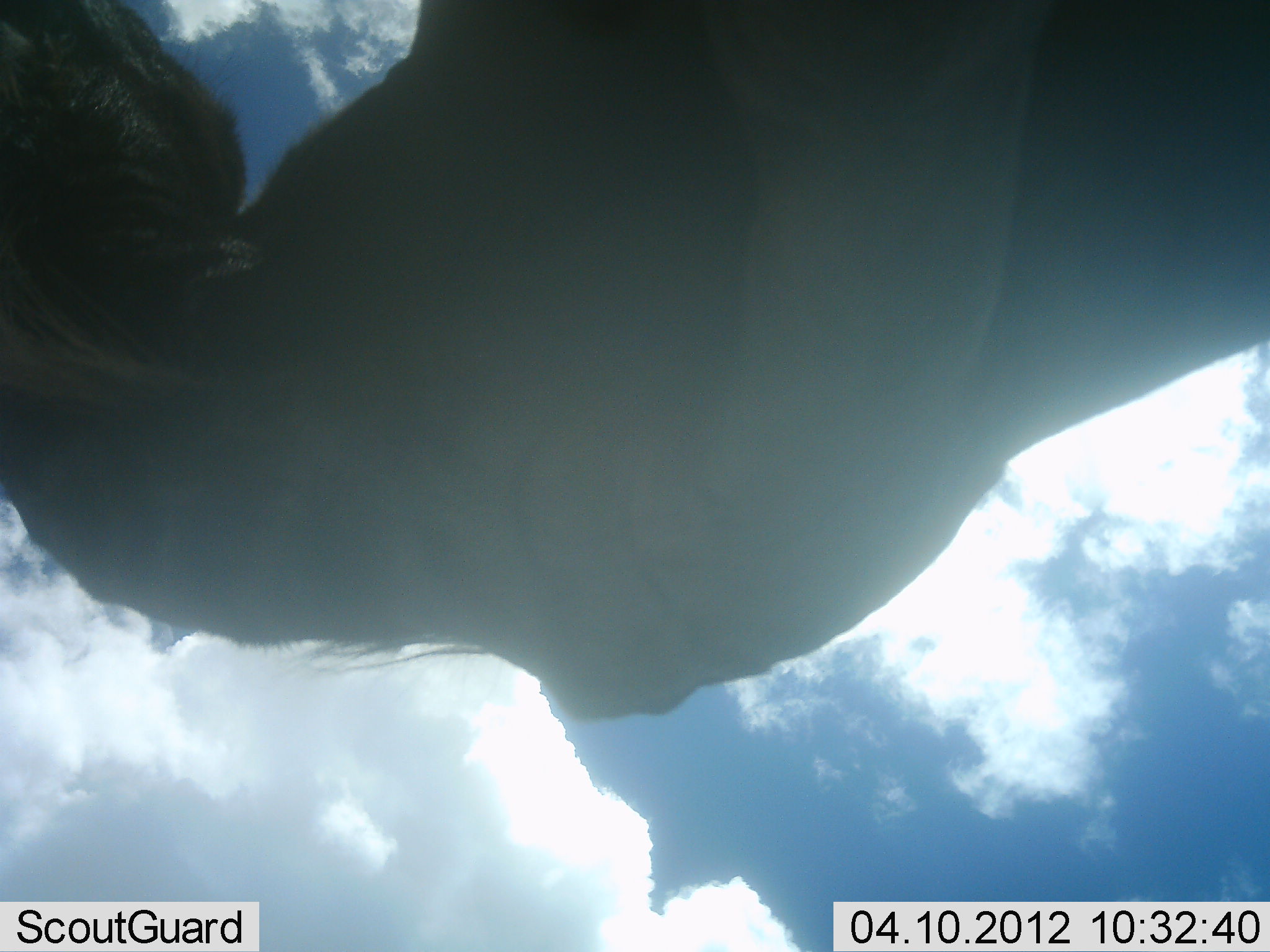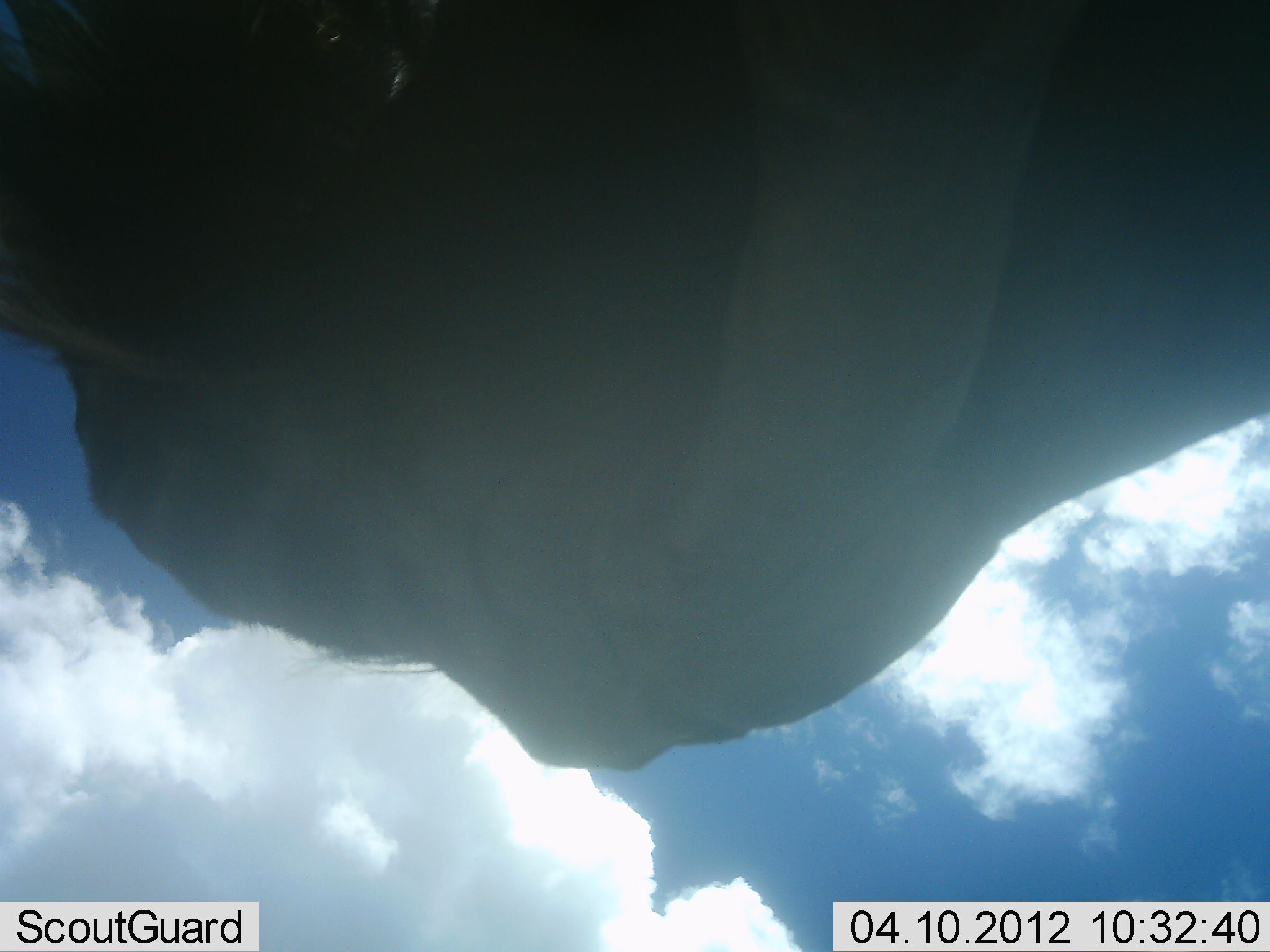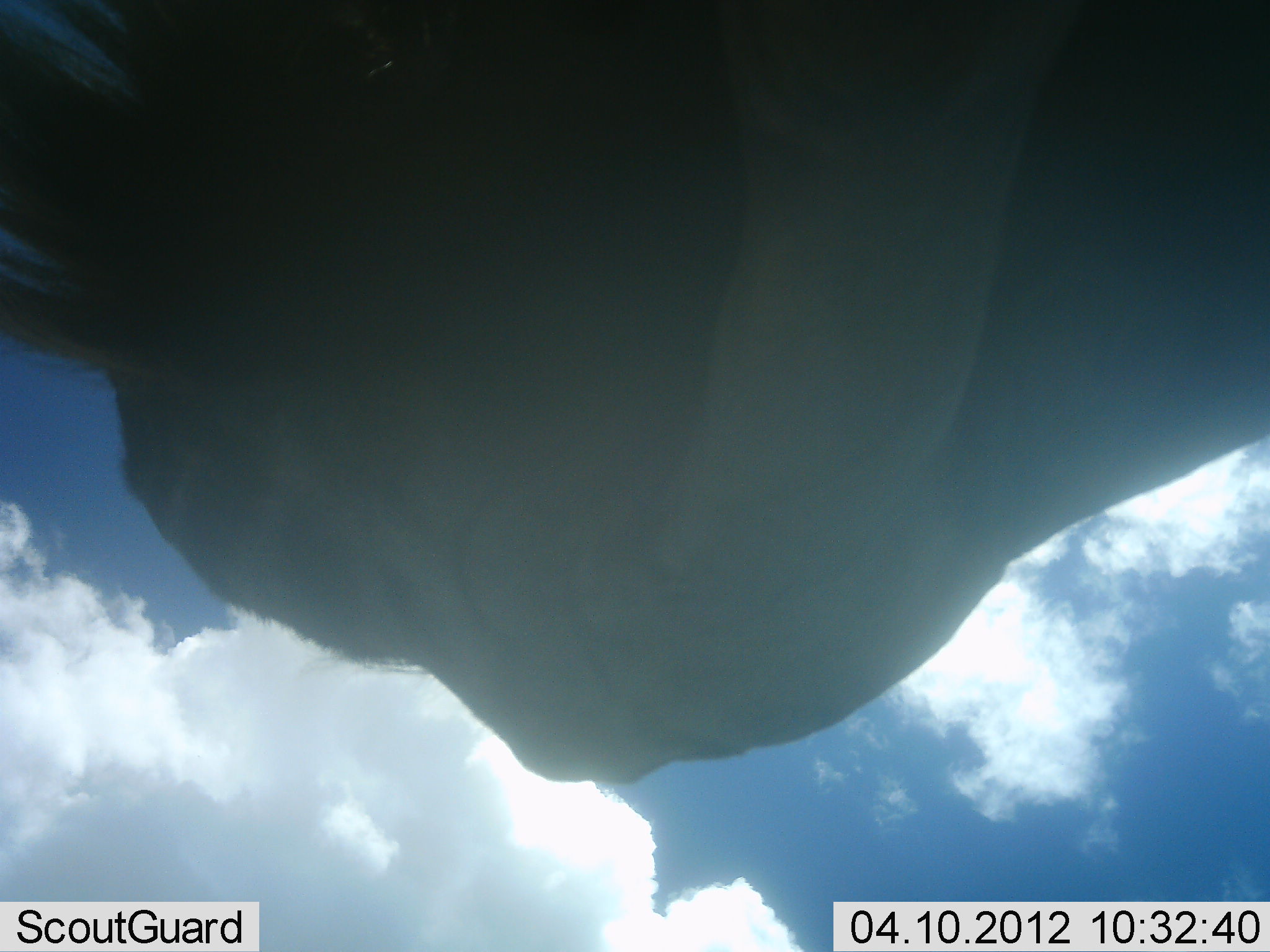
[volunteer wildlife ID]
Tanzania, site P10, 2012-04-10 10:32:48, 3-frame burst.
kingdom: Animalia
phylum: Chordata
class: Mammalia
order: Artiodactyla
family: Bovidae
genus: Connochaetes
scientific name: Connochaetes taurinus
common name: blue wildebeest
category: wildebeest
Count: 1.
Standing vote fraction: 80%.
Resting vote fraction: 0%.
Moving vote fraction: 0%.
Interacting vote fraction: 0%.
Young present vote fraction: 0%.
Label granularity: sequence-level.